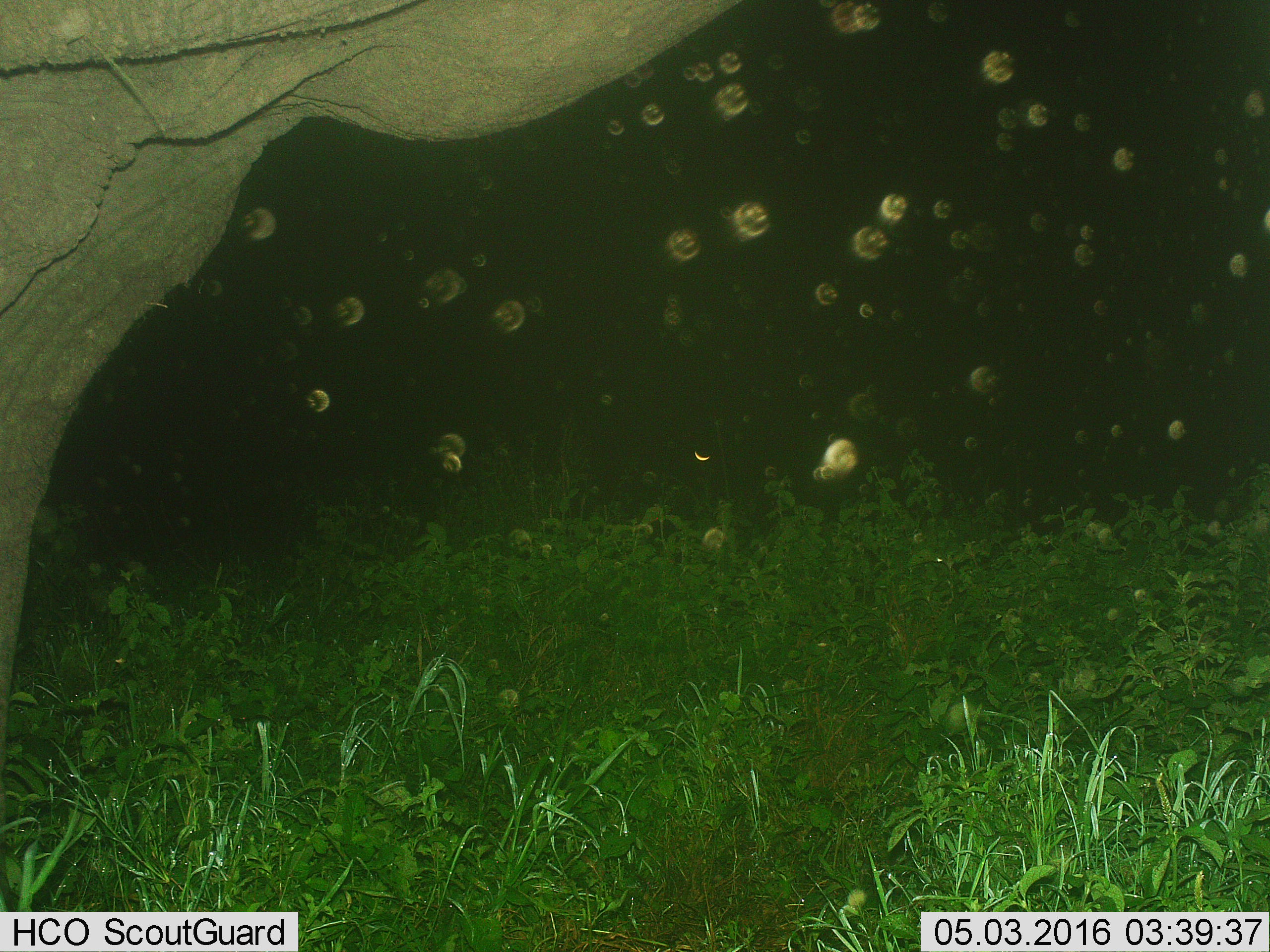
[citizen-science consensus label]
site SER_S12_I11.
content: unidentified animal